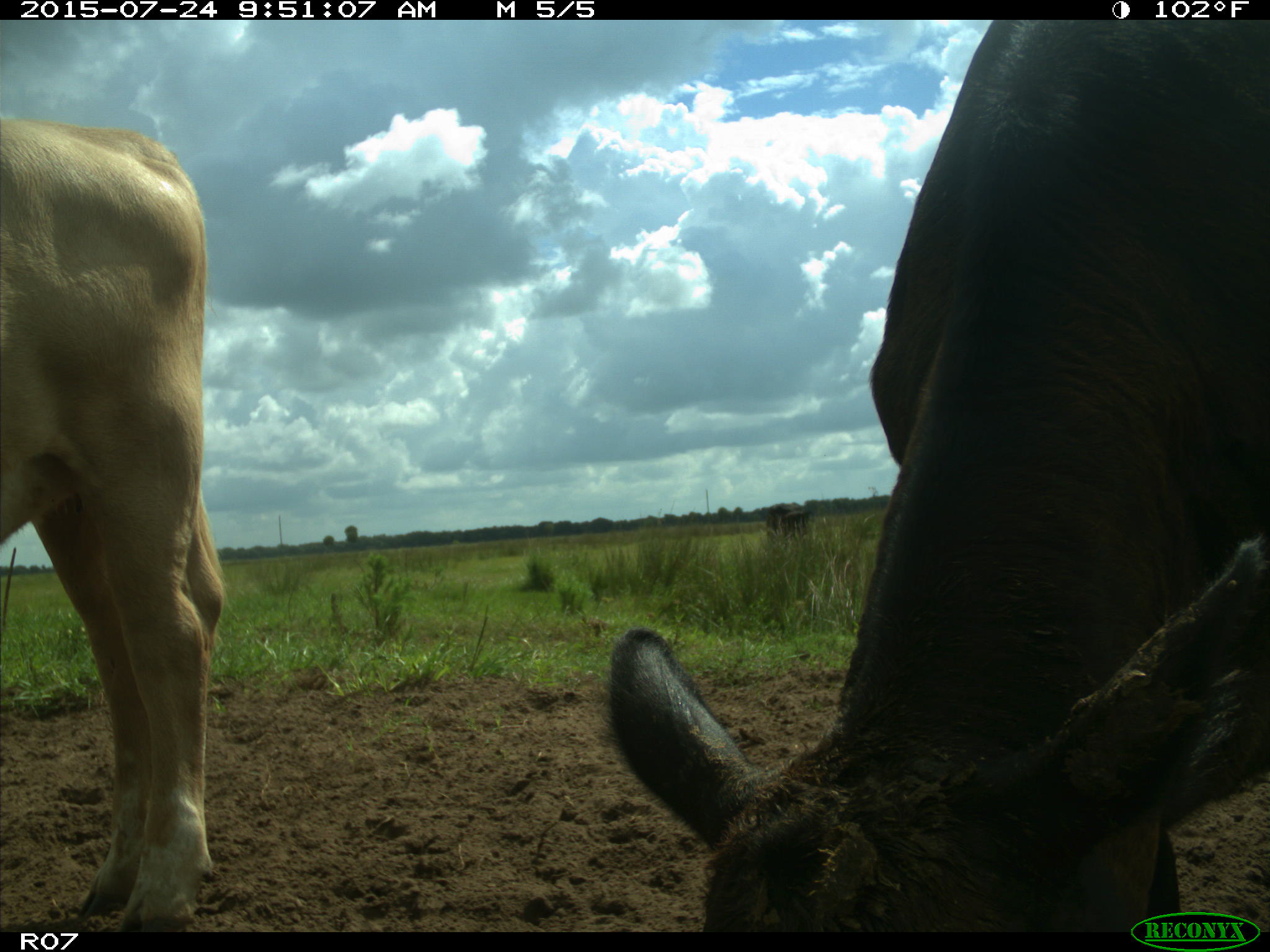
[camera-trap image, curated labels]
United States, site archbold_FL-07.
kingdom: Animalia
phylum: Chordata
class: Mammalia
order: Artiodactyla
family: Bovidae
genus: Bos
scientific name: Bos taurus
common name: domestic cow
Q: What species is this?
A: Bos taurus (domestic cow).